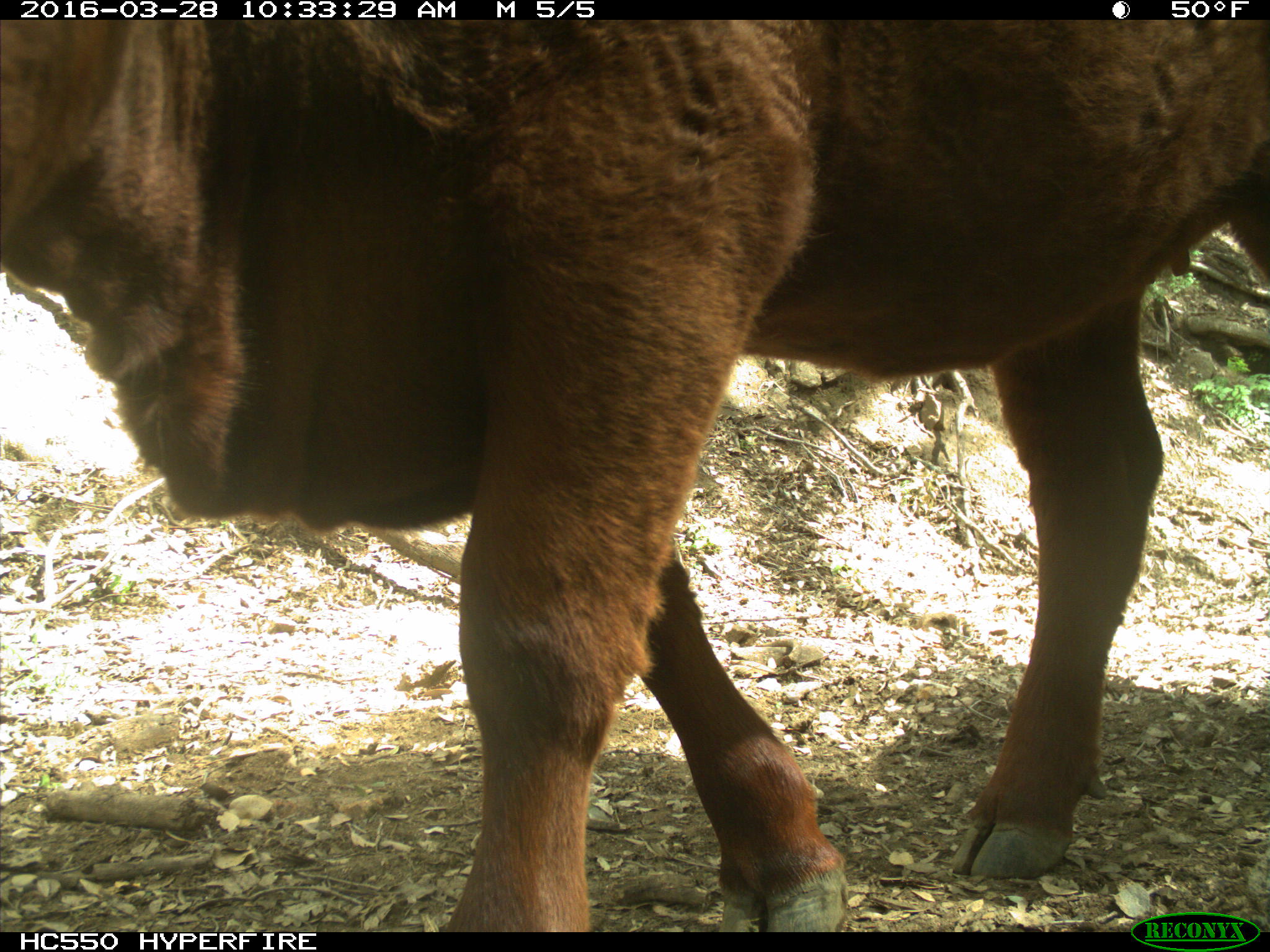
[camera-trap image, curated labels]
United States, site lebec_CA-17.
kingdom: Animalia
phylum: Chordata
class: Mammalia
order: Artiodactyla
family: Bovidae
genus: Bos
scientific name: Bos taurus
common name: domestic cow